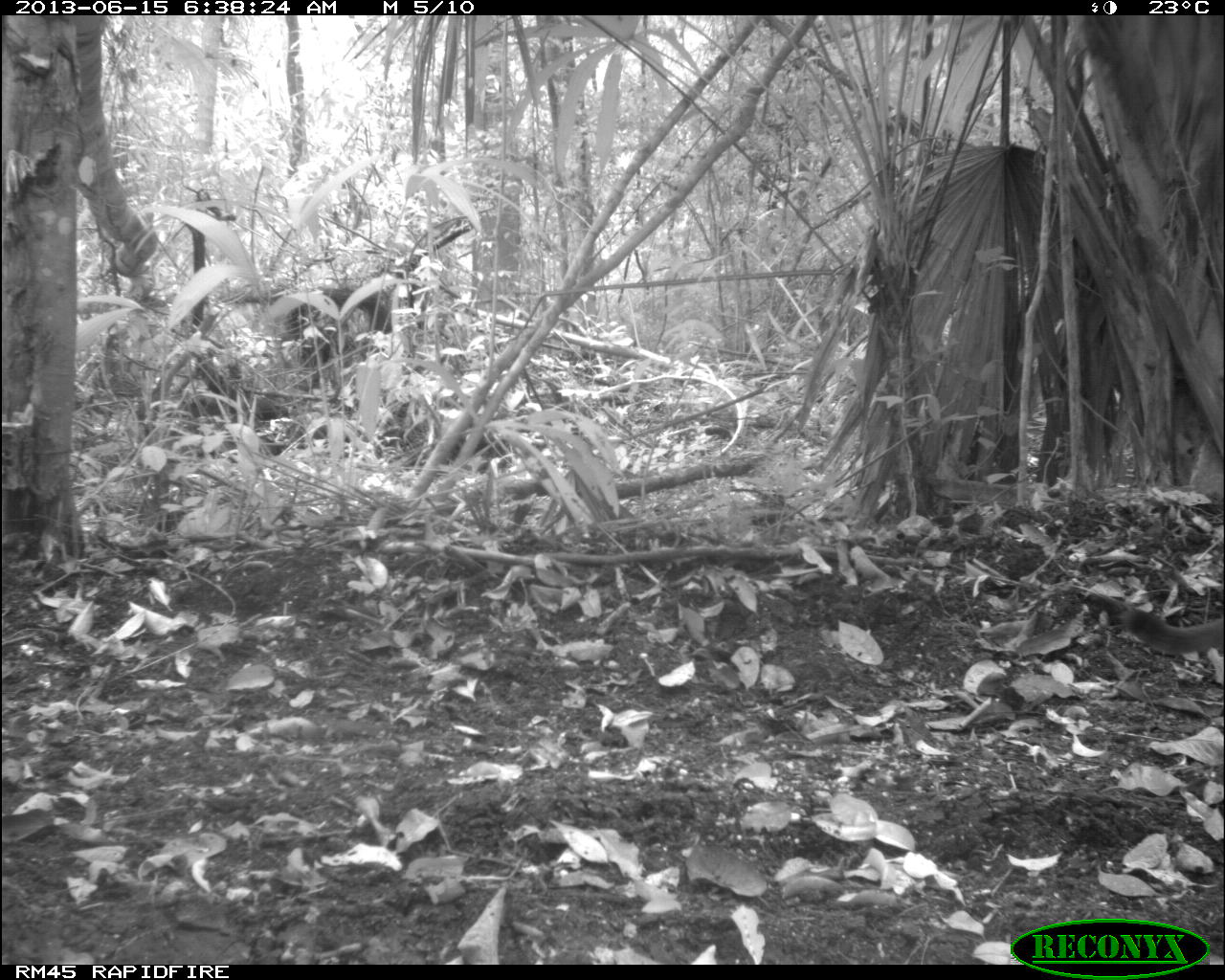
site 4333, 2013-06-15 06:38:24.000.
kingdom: Animalia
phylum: Chordata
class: Mammalia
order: Carnivora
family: Felidae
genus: Puma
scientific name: Puma concolor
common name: mountain lion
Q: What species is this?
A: Puma concolor (mountain lion).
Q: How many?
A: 1.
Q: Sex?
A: Male.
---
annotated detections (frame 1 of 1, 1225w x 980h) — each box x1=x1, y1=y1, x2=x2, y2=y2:
puma concolor: x1=1079, y1=590, x2=1225, y2=655